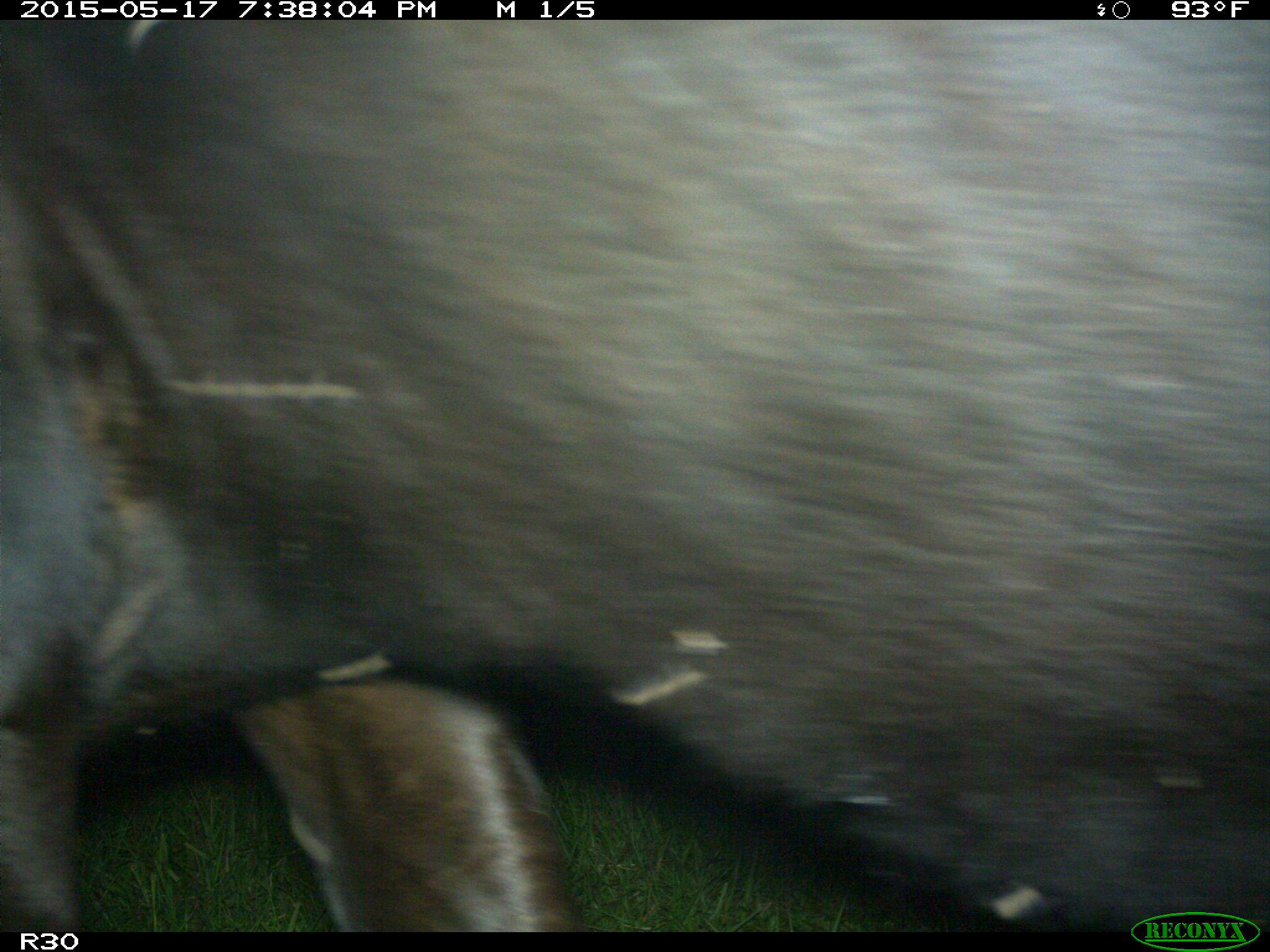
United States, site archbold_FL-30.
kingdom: Animalia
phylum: Chordata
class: Mammalia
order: Artiodactyla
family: Bovidae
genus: Bos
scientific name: Bos taurus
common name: domestic cow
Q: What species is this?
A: Bos taurus (domestic cow).